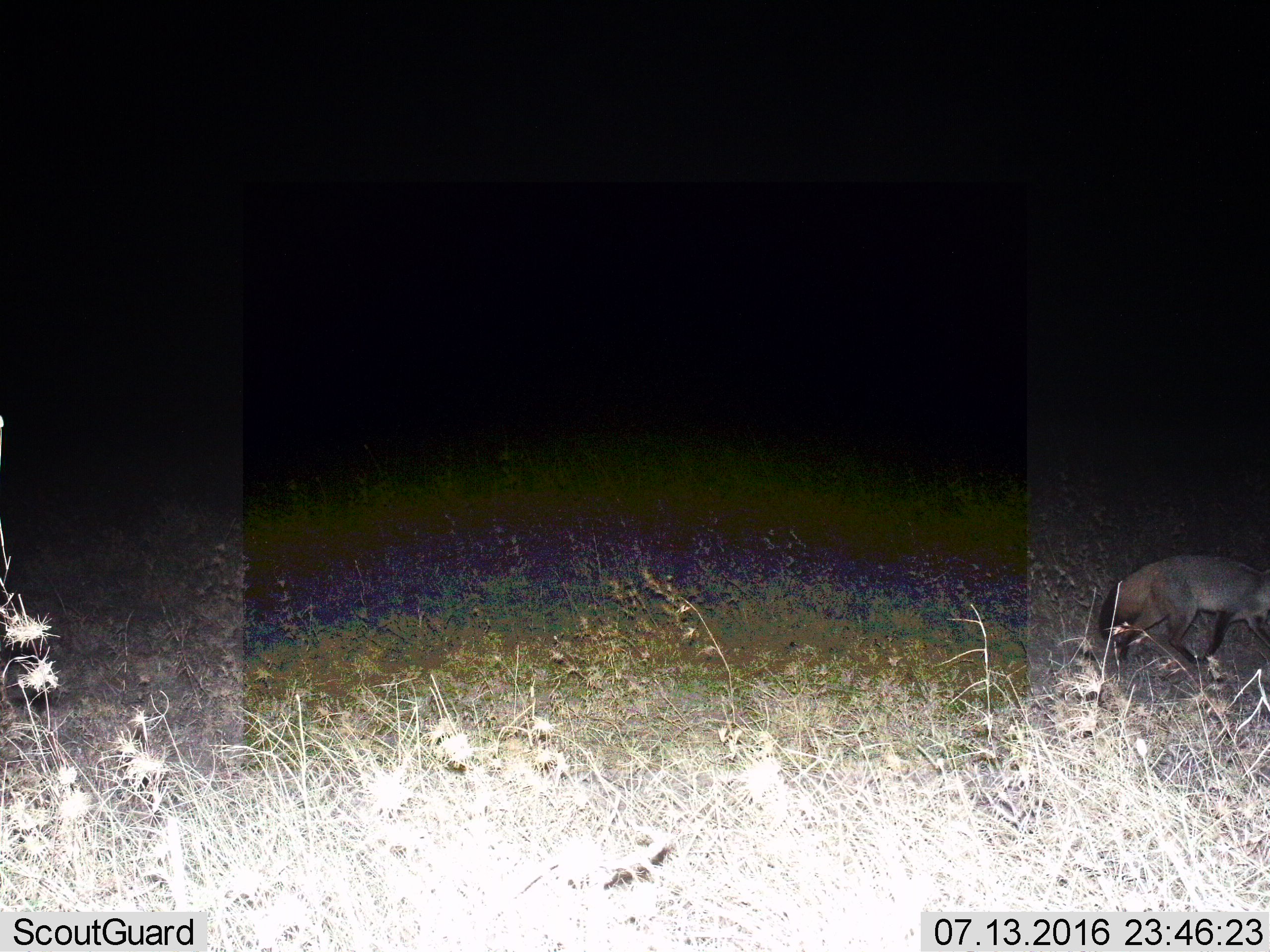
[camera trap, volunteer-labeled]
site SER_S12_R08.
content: unidentified animal